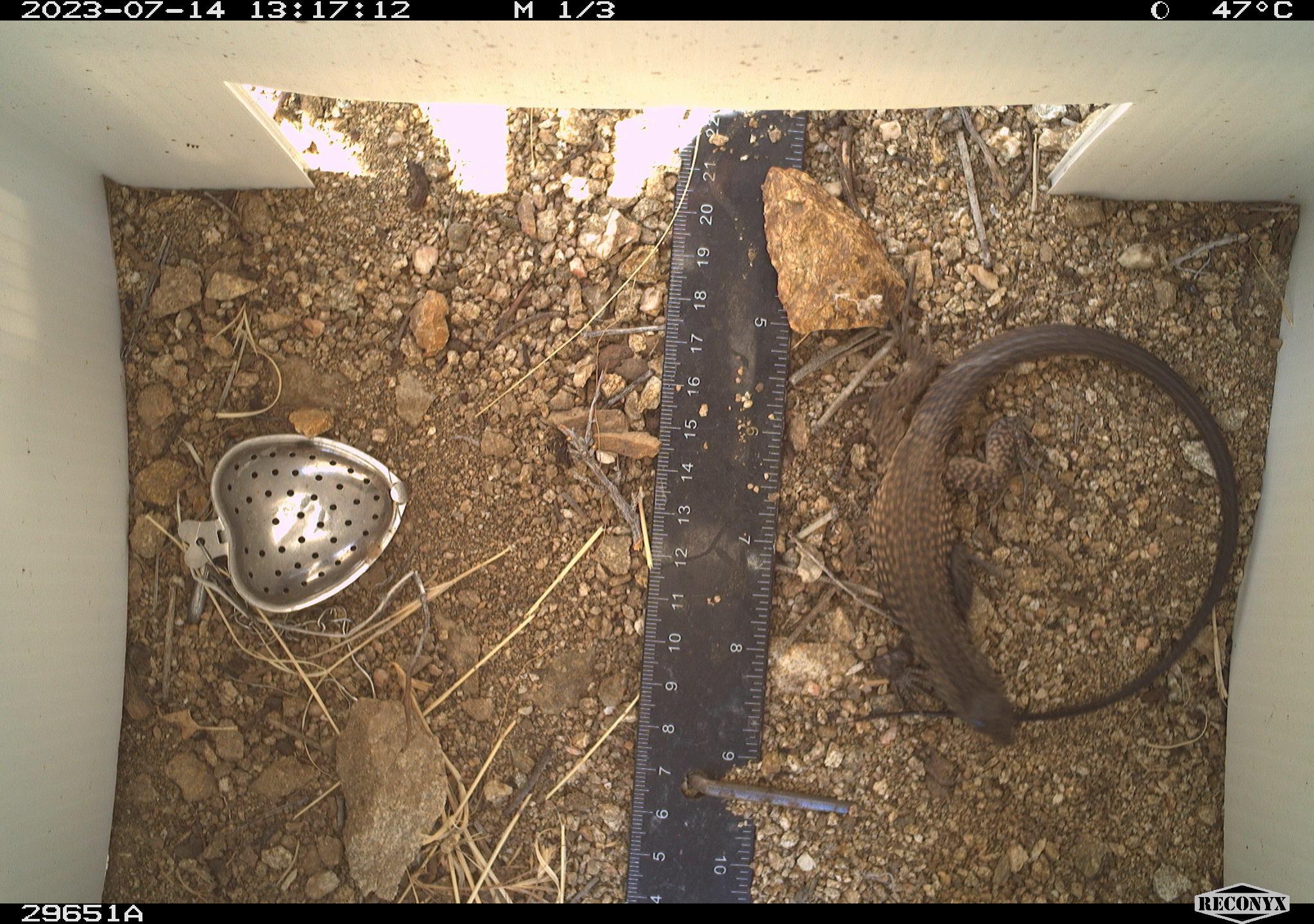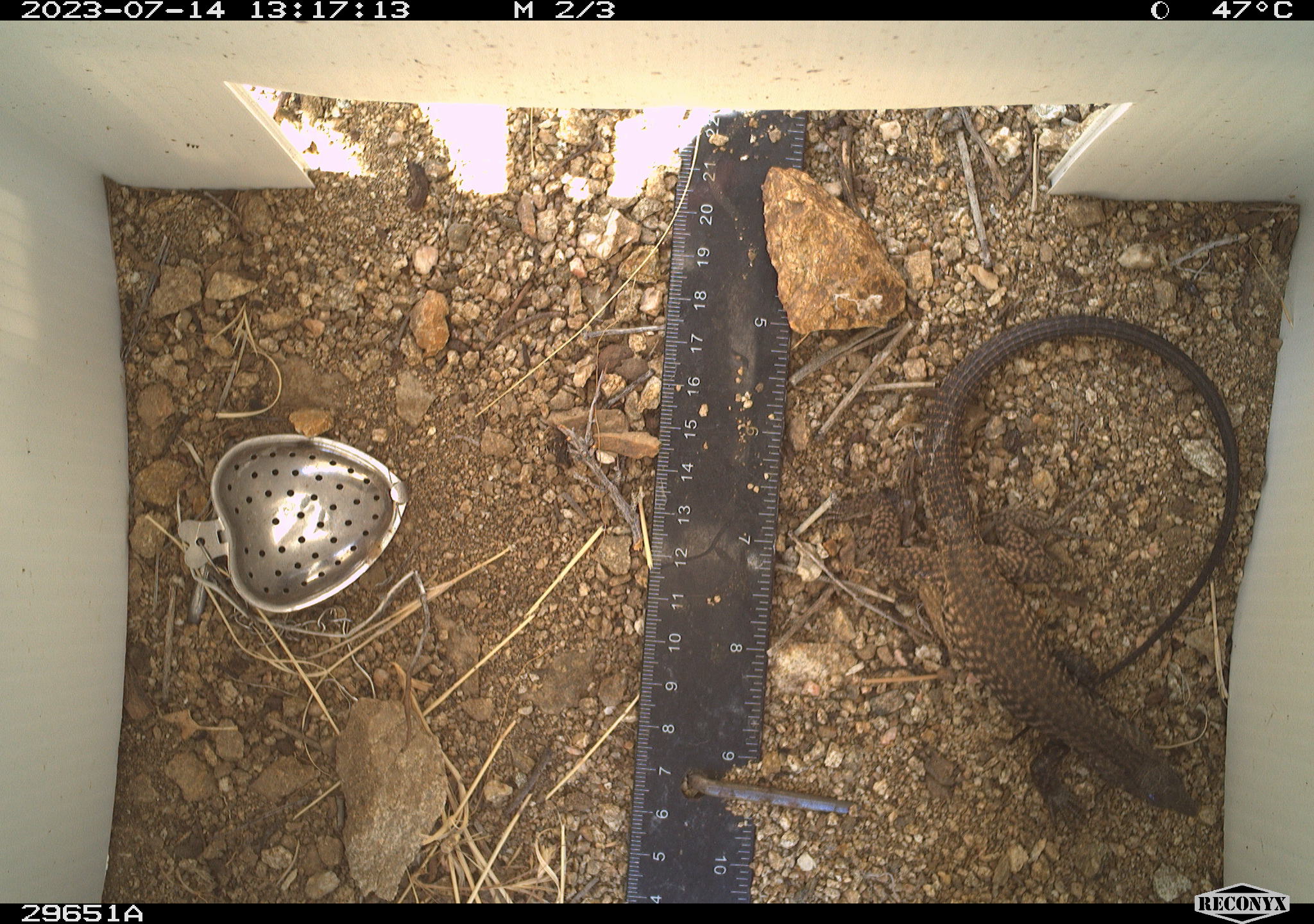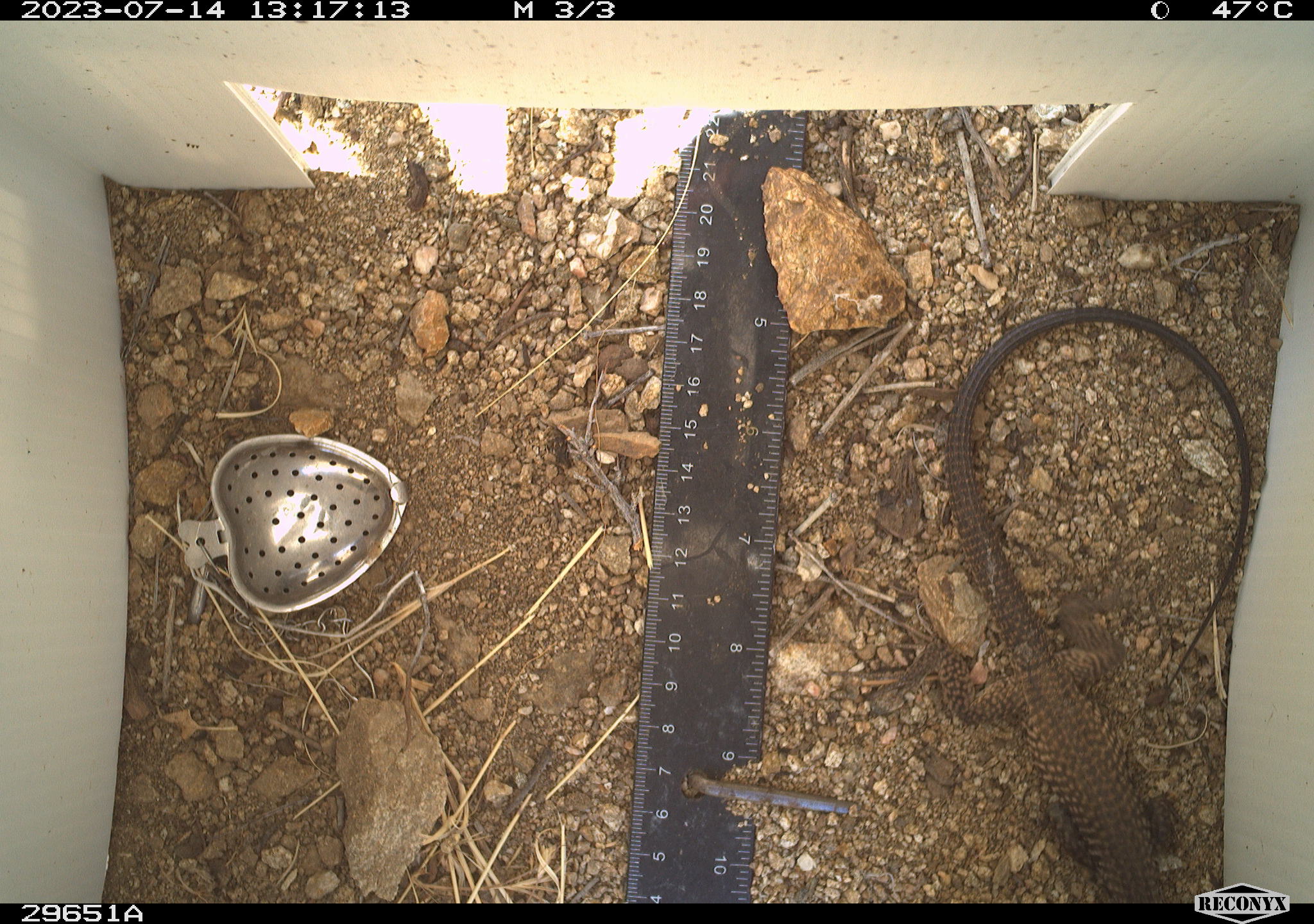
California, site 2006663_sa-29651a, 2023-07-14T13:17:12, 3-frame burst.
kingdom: Animalia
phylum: Chordata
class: Reptilia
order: Squamata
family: Teiidae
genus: Aspidoscelis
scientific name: Aspidoscelis tigris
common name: western whiptail